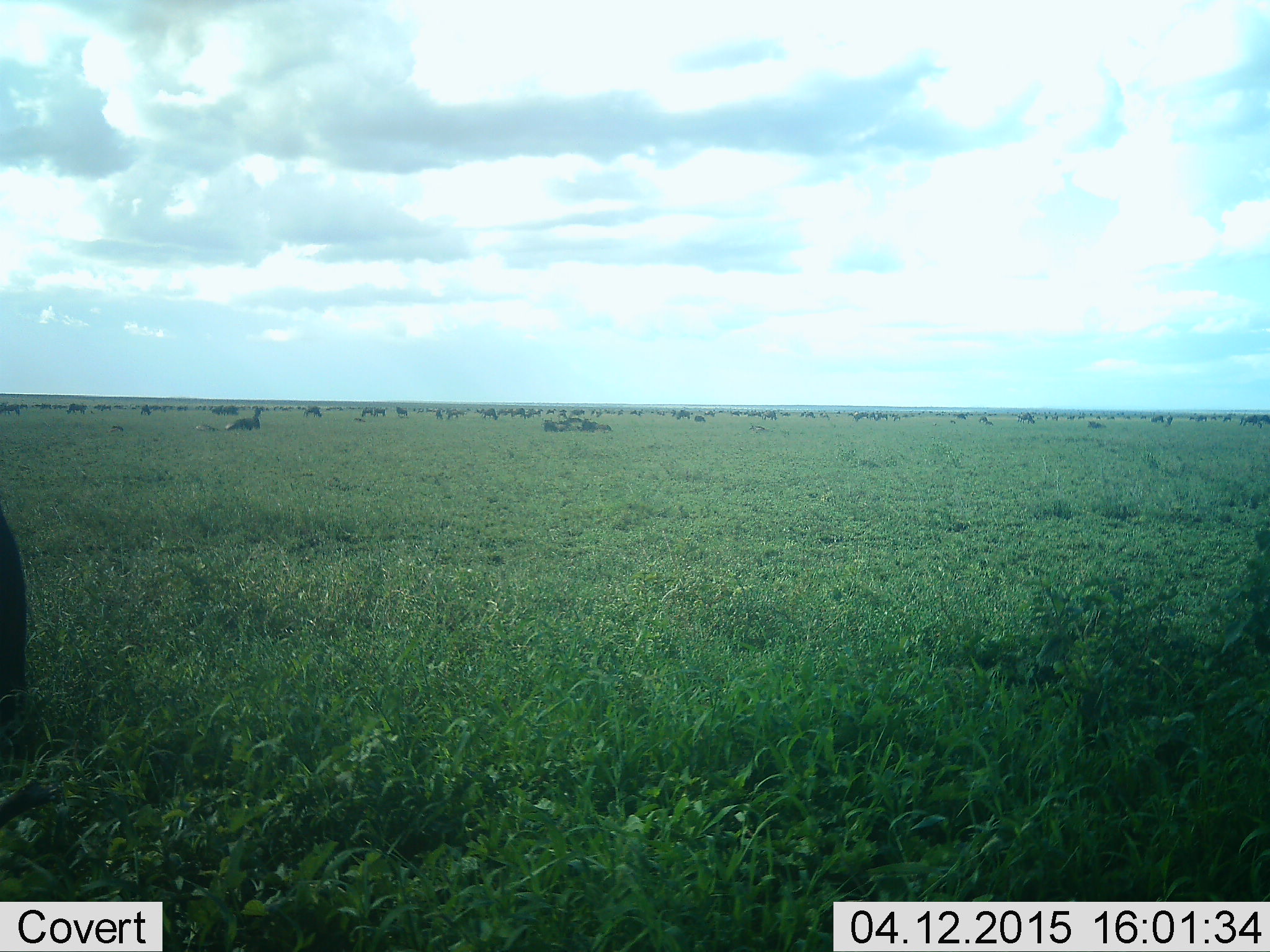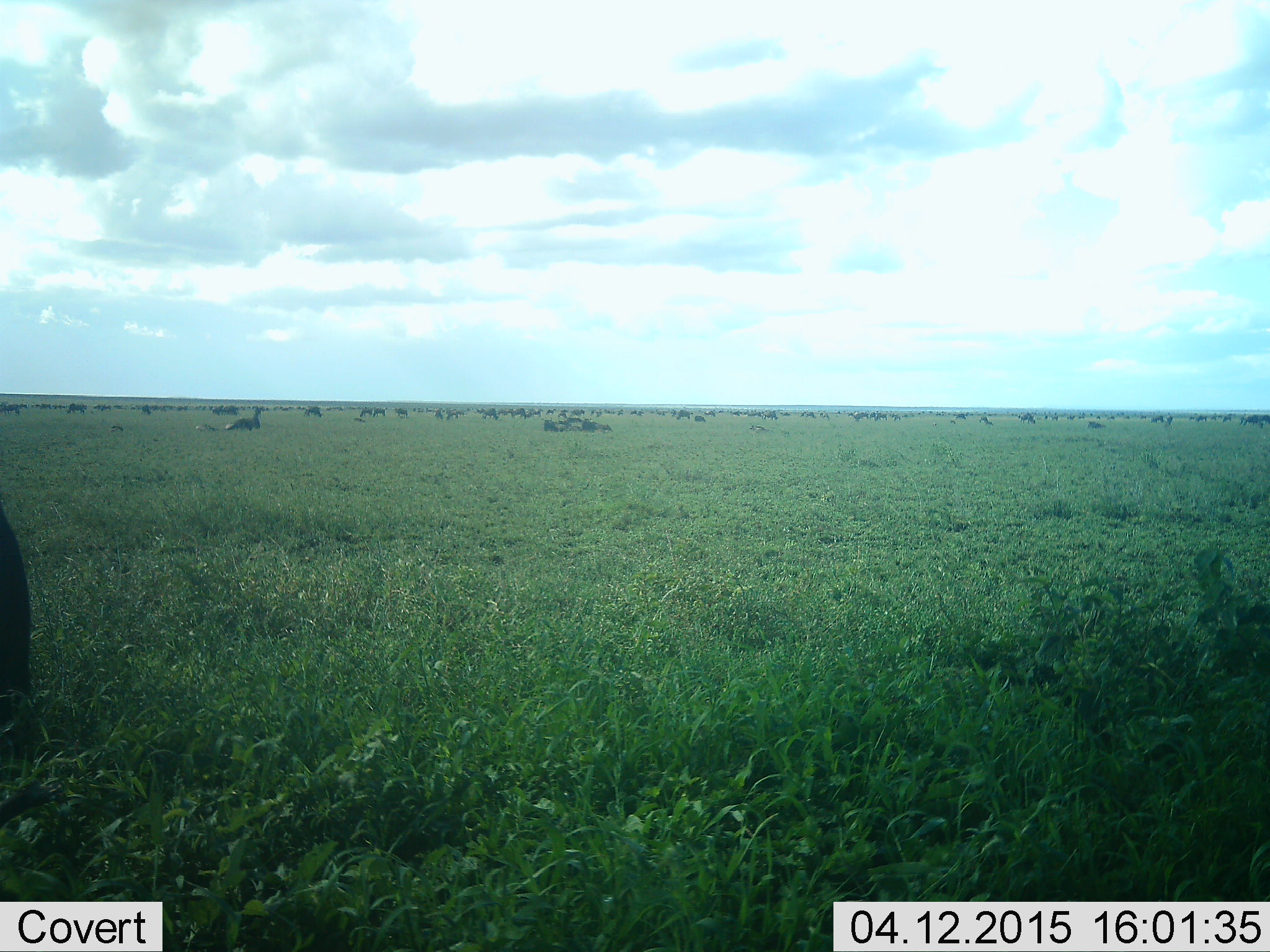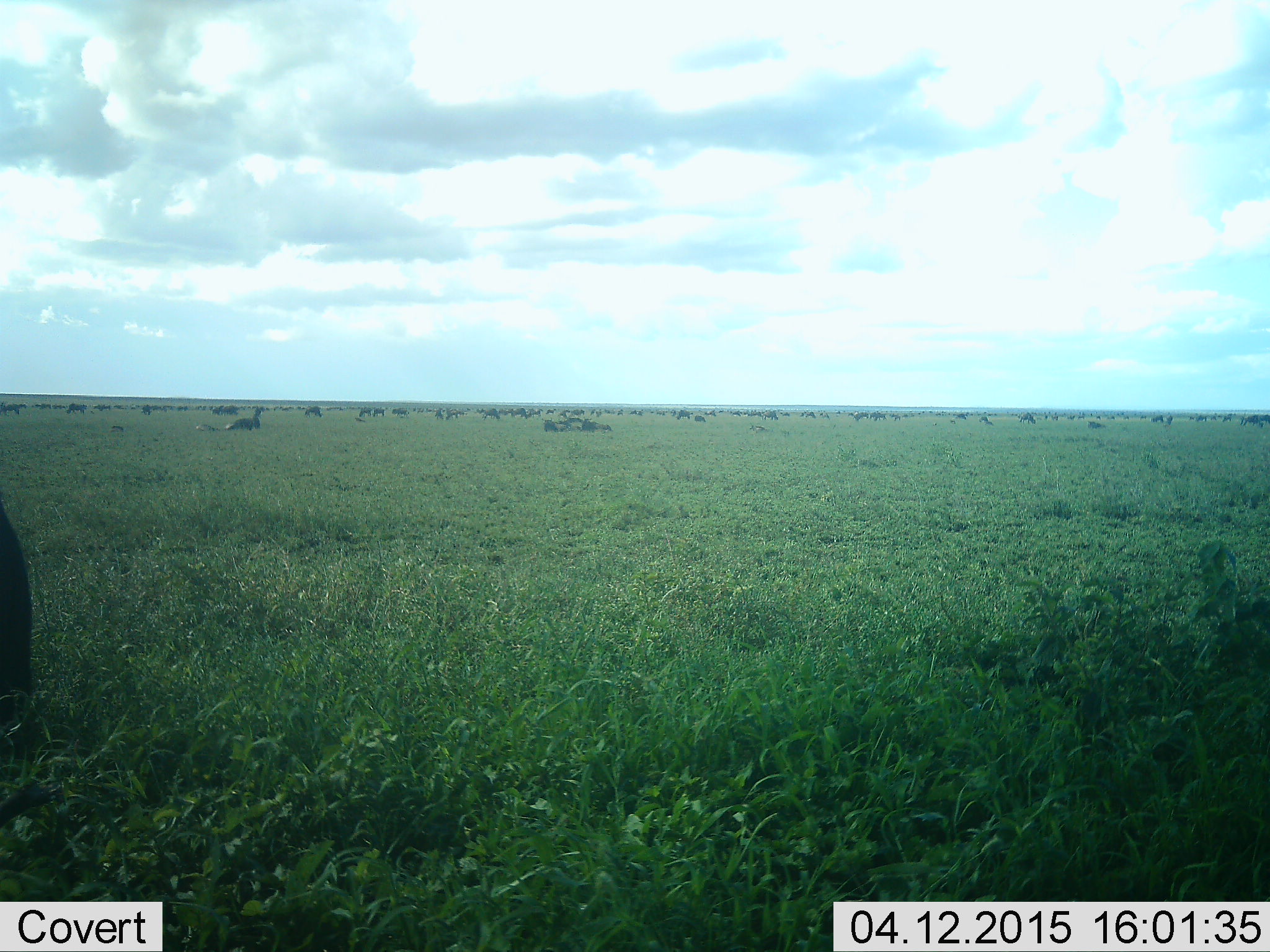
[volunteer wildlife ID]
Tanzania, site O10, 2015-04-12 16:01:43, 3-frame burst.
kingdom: Animalia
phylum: Chordata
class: Mammalia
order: Artiodactyla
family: Bovidae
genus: Connochaetes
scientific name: Connochaetes taurinus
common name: blue wildebeest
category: wildebeest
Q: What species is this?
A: Wildebeest (blue wildebeest) (Connochaetes taurinus).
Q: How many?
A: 51+.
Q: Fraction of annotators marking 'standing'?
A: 40%.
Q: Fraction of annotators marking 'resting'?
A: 40%.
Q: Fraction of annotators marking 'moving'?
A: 20%.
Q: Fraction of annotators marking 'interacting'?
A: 0%.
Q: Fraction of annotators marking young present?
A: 0%.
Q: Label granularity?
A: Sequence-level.